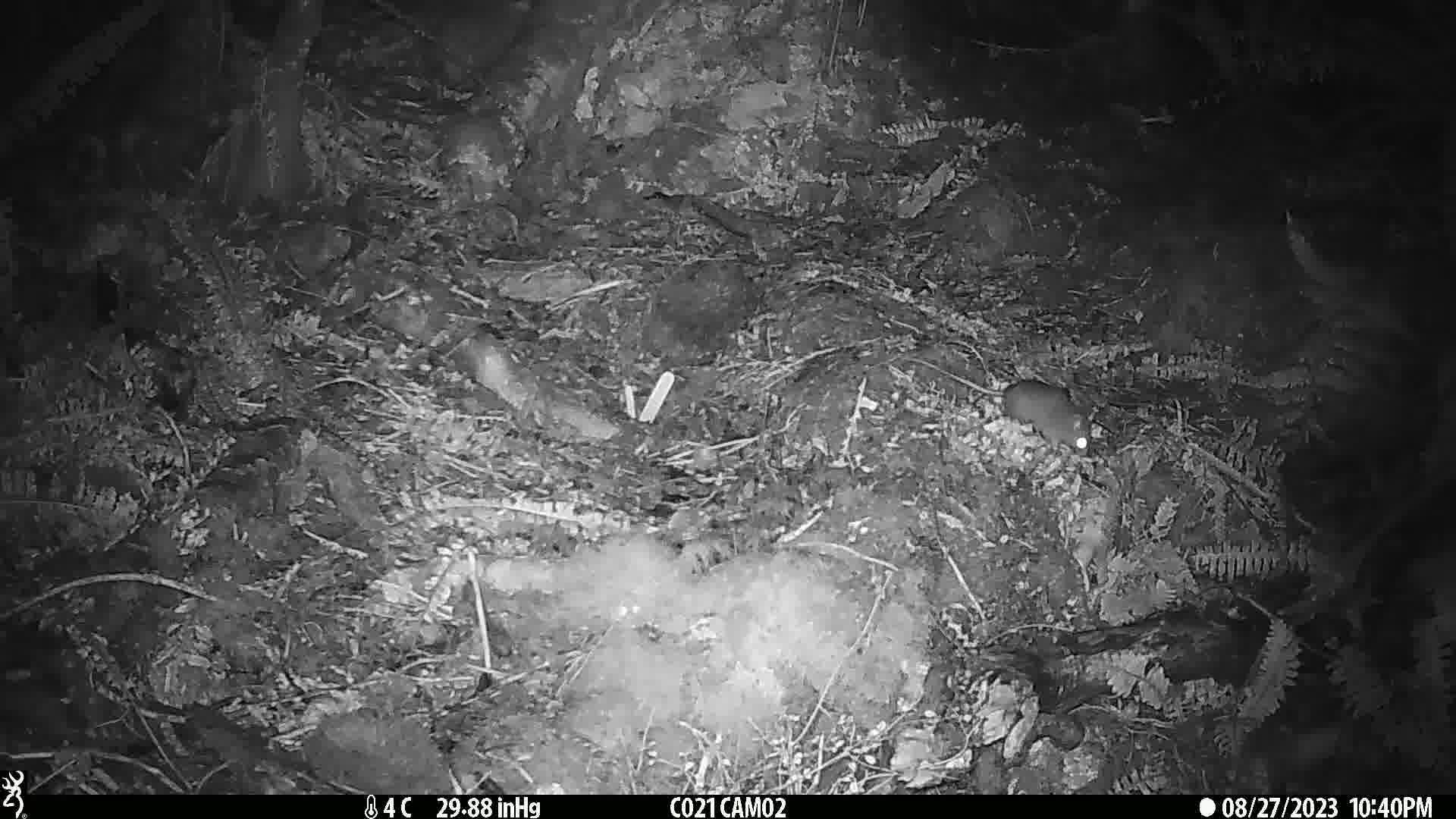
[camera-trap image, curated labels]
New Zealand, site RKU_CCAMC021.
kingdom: Animalia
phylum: Chordata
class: Mammalia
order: Rodentia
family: Muridae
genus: Rattus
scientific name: Rattus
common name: rat